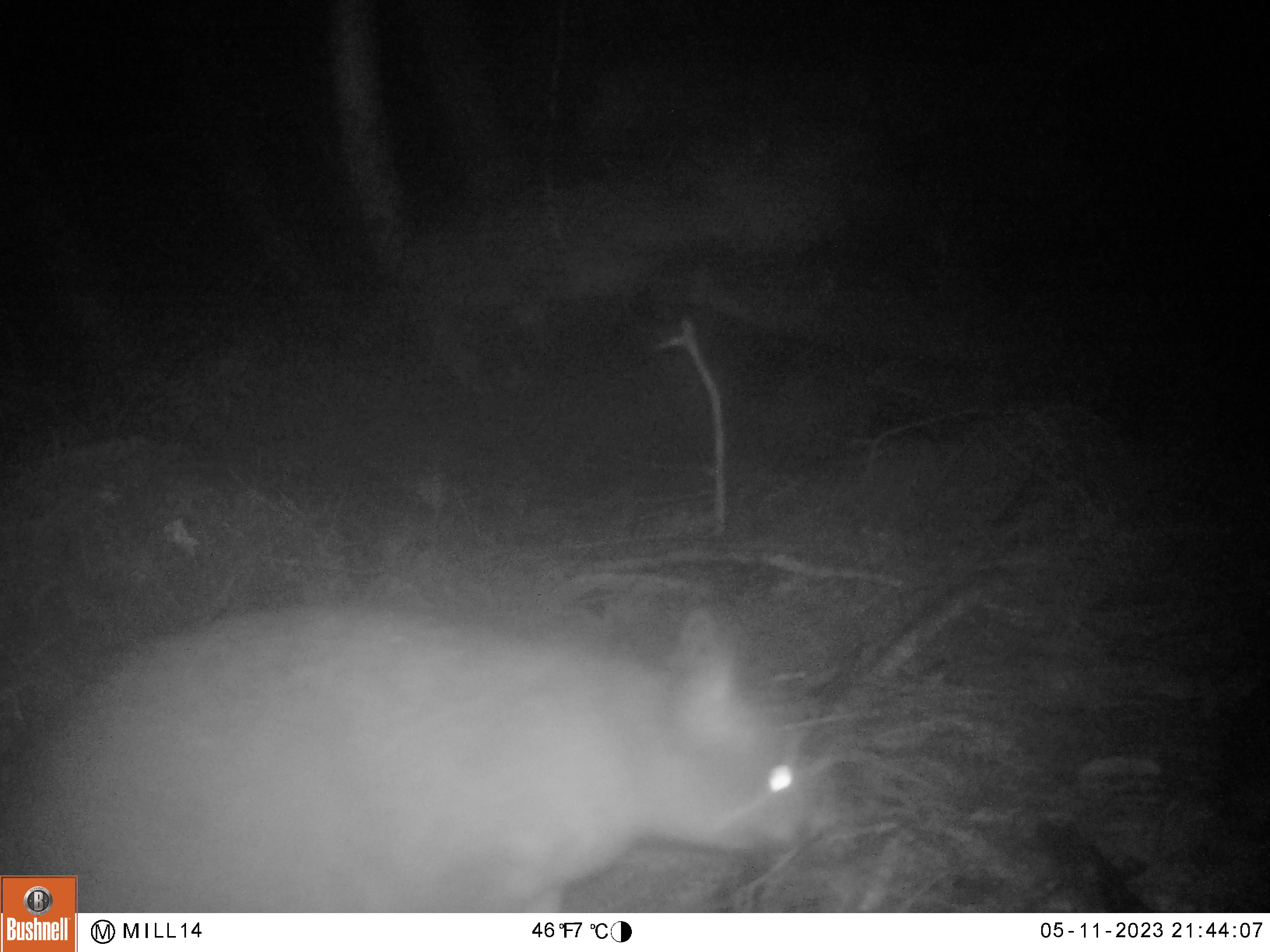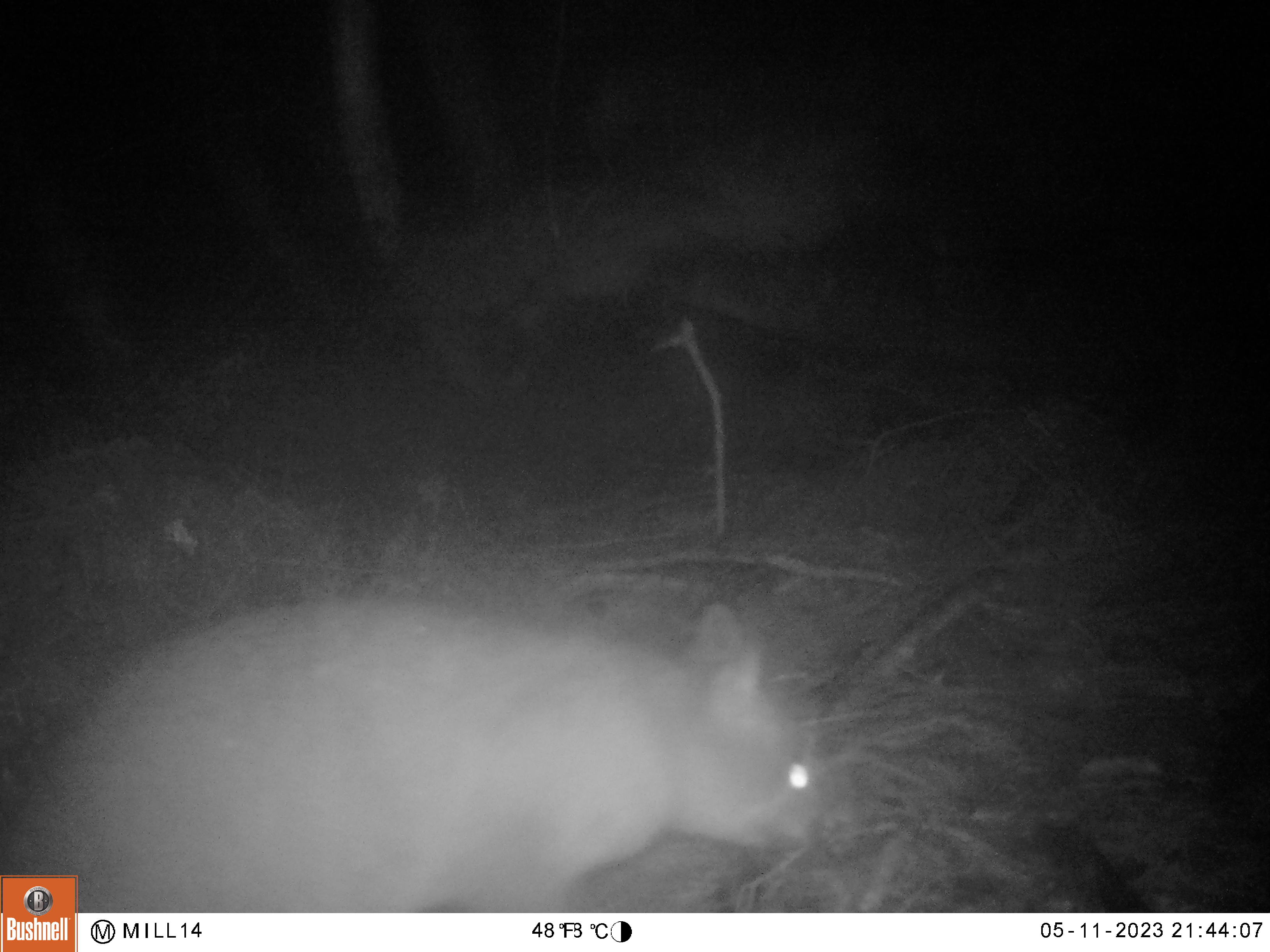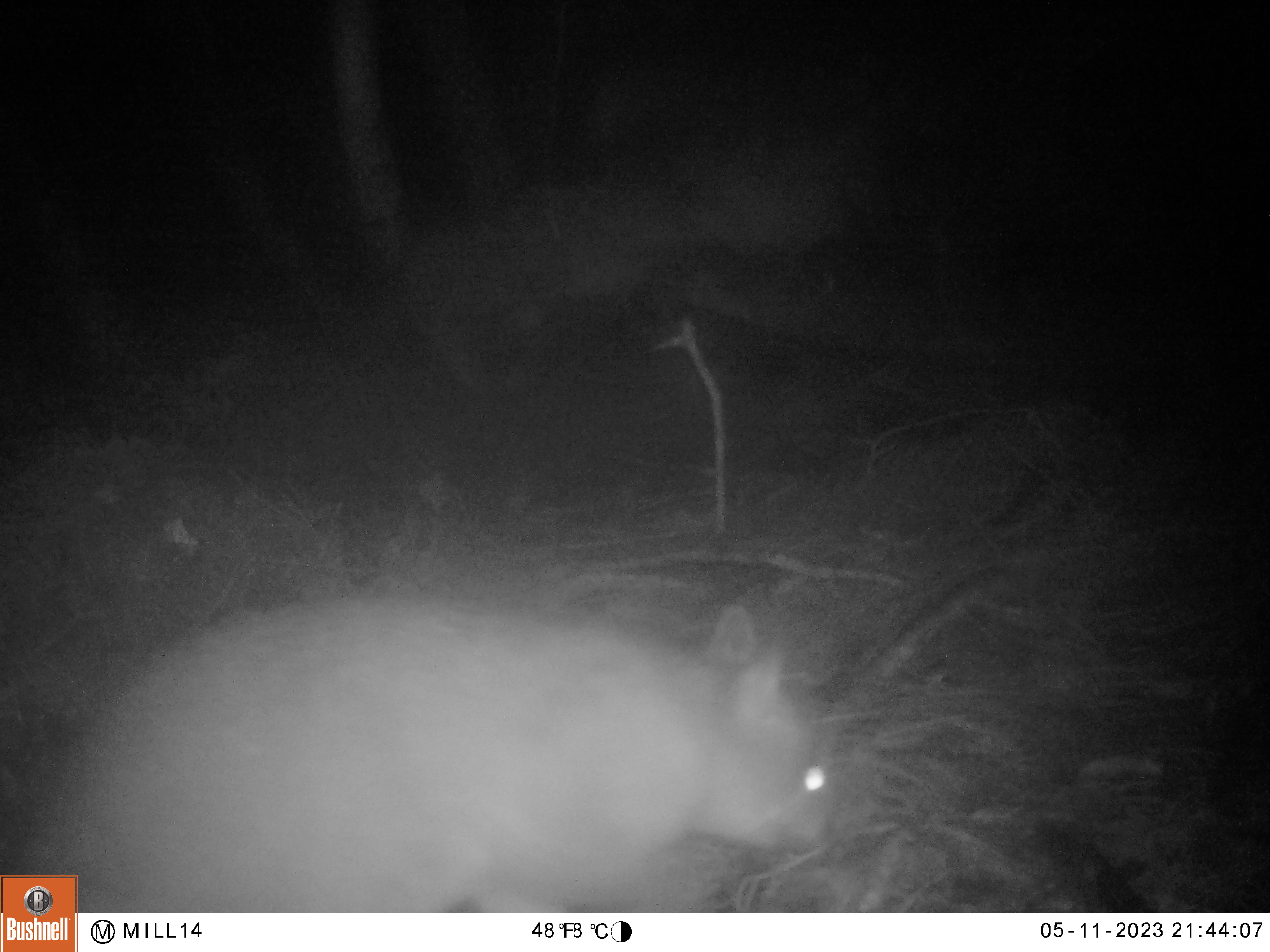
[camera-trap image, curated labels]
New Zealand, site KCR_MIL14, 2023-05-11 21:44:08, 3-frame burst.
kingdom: Animalia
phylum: Chordata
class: Mammalia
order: Diprotodontia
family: Phalangeridae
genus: Trichosurus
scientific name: Trichosurus vulpecula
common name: common brushtail possum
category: possum